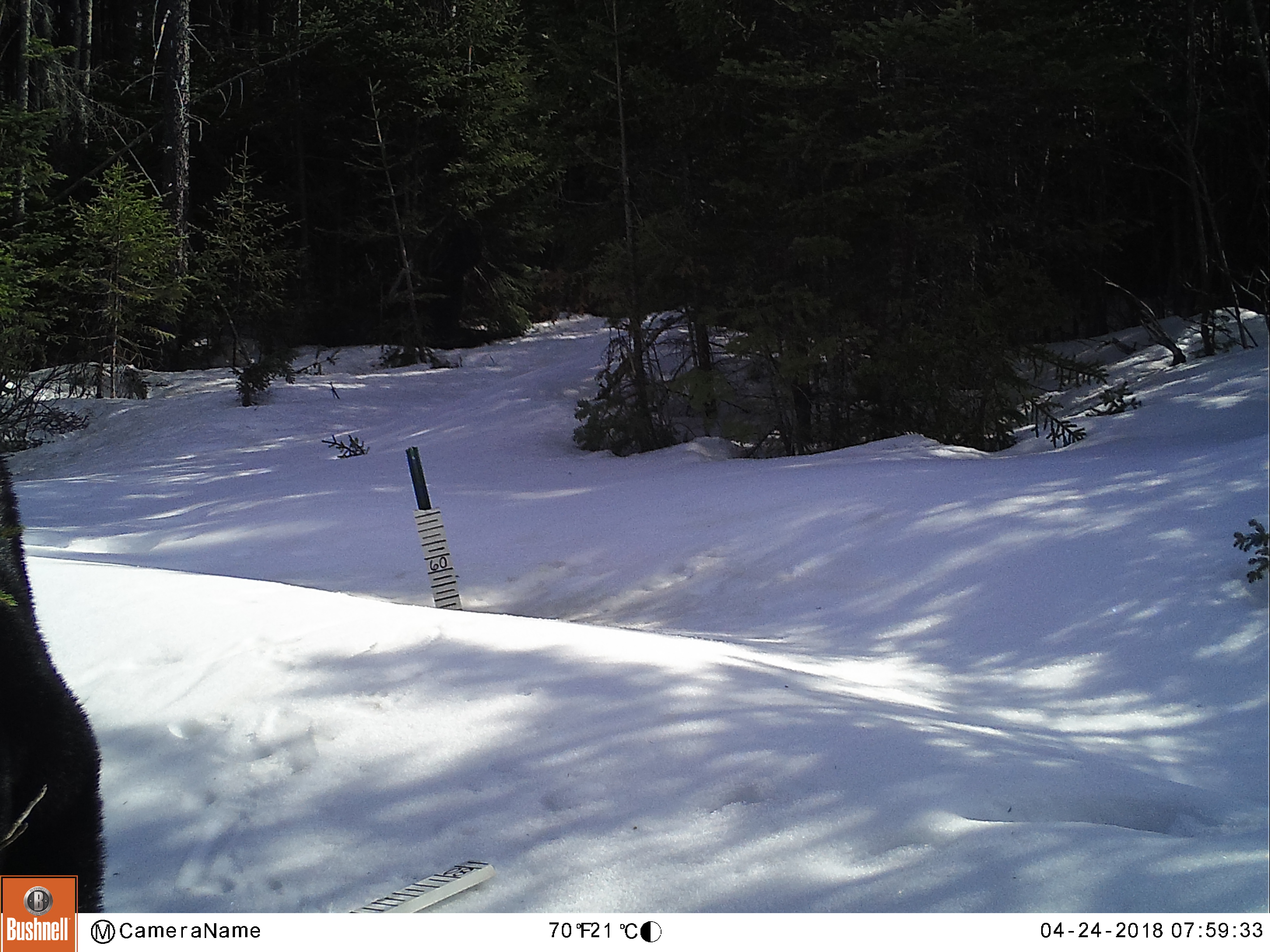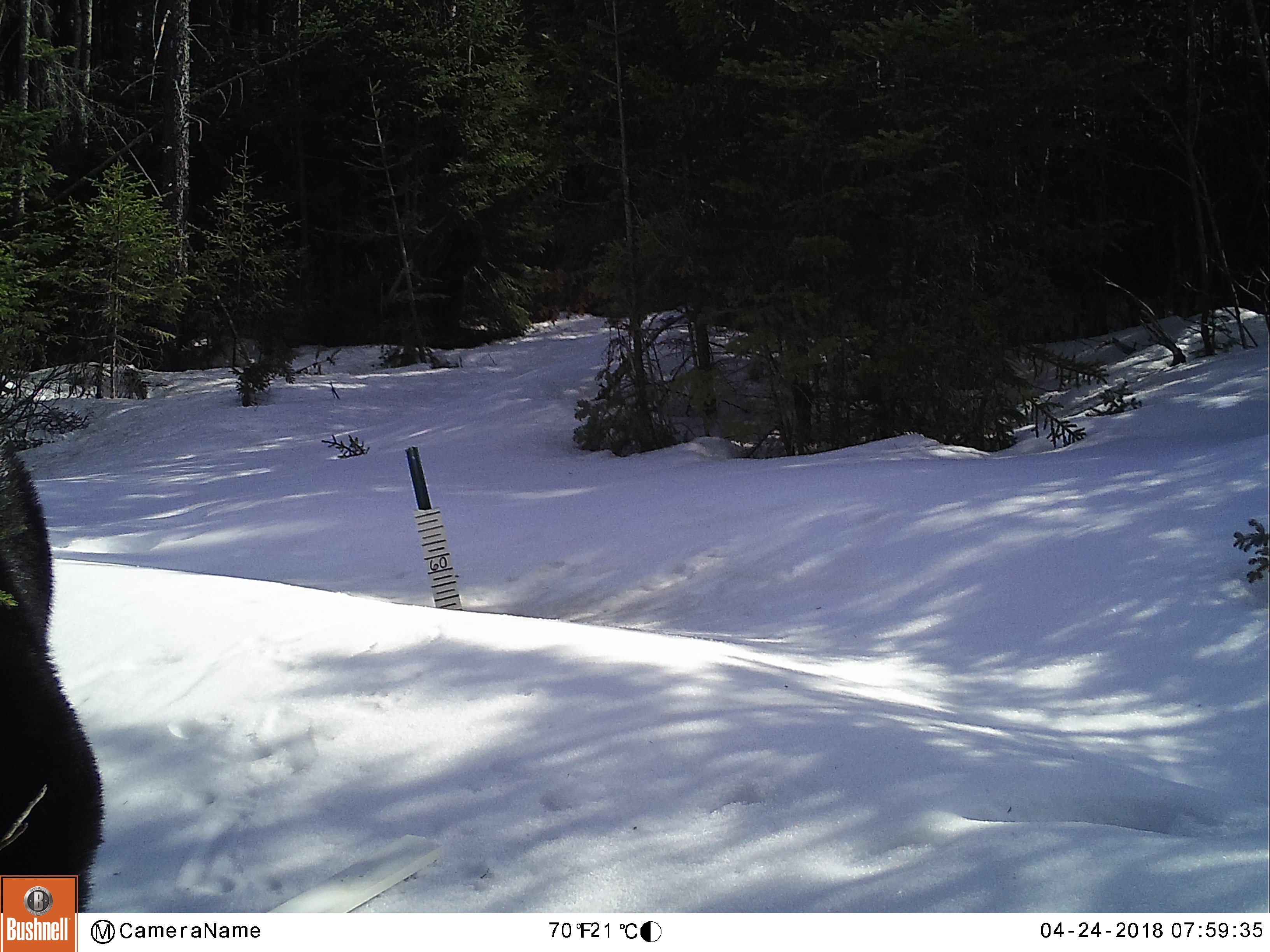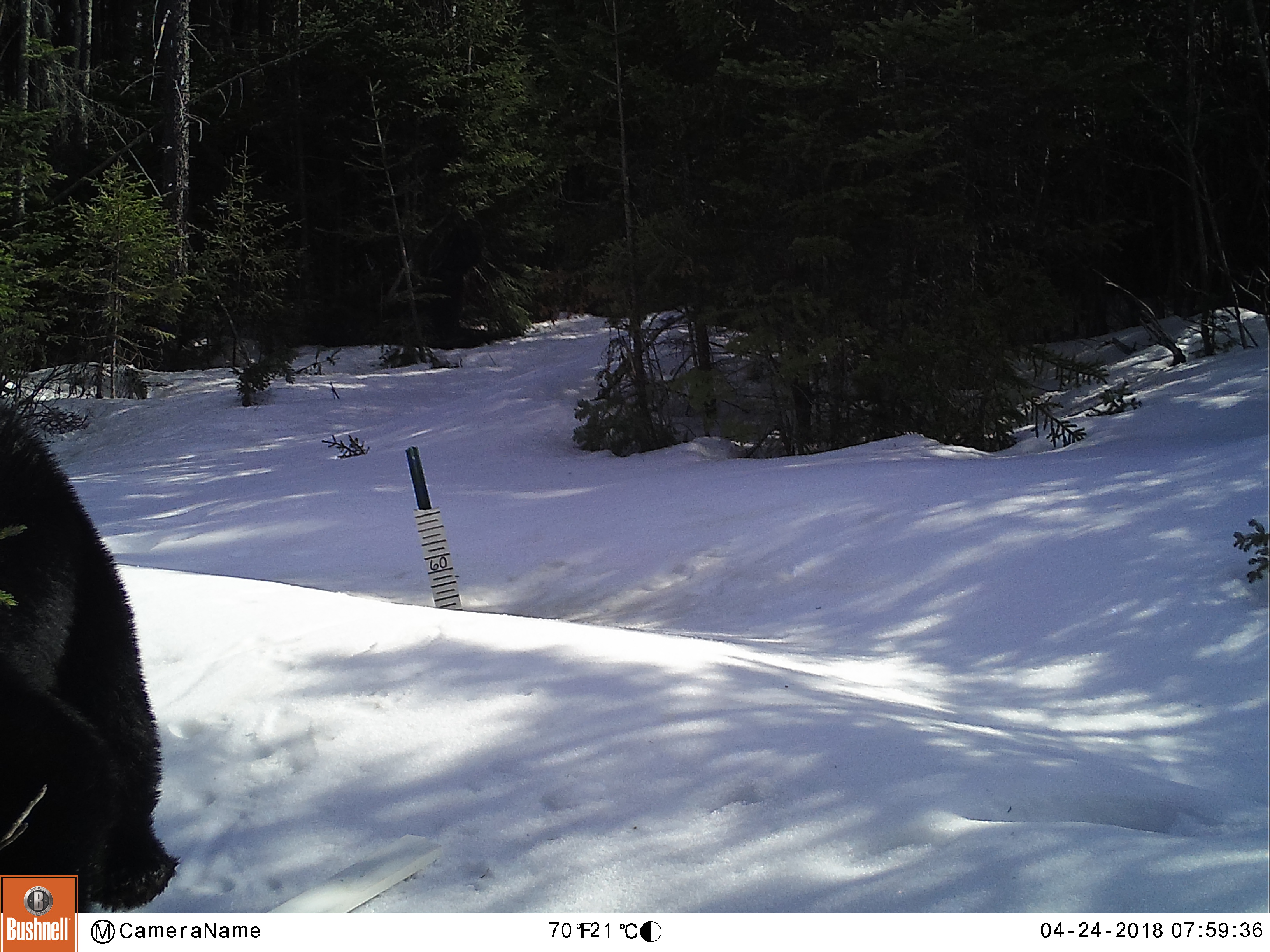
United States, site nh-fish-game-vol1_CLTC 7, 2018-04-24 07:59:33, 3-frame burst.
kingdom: Animalia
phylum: Chordata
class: Mammalia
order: Carnivora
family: Ursidae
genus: Ursus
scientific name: Ursus americanus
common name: black bear